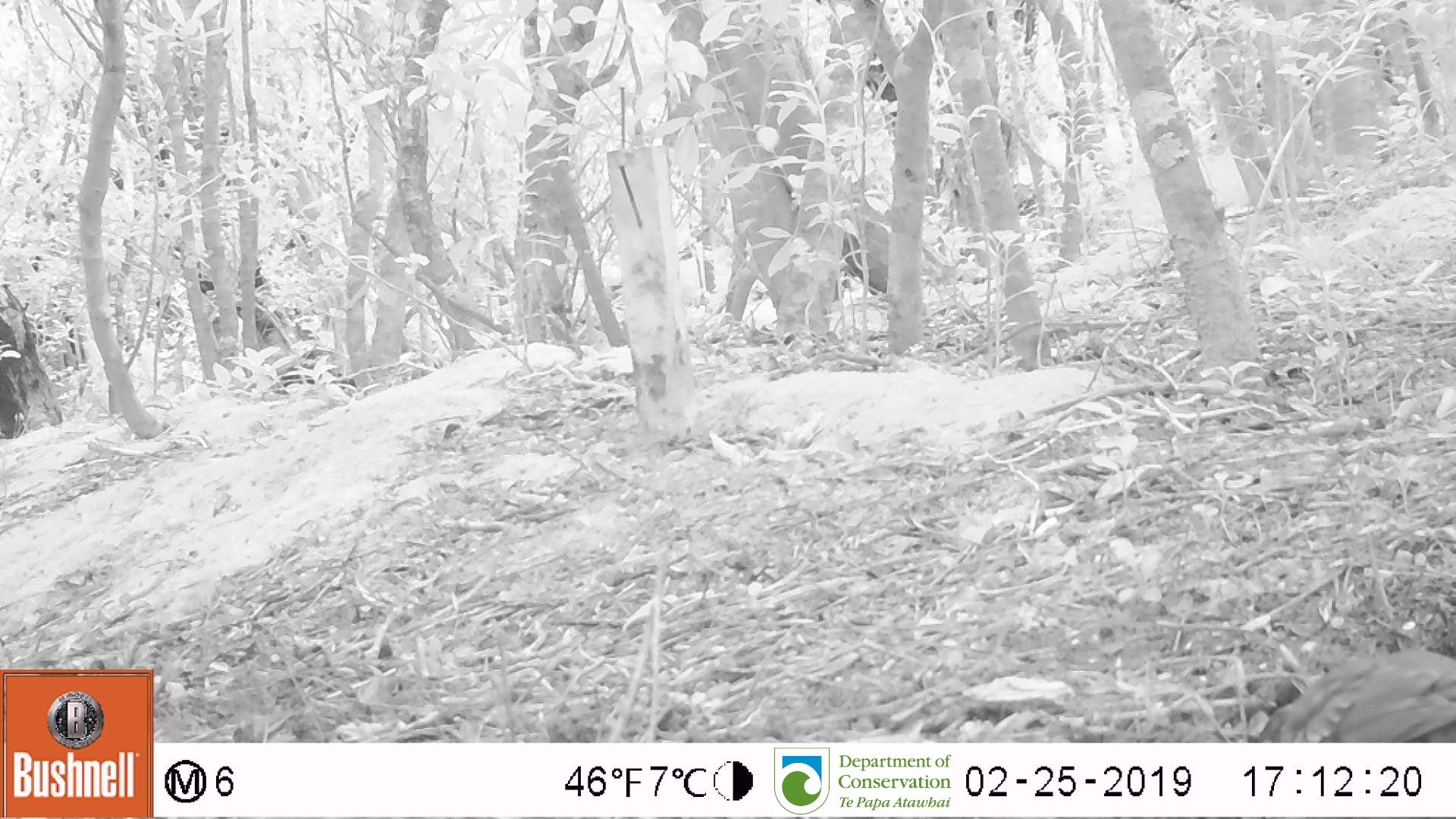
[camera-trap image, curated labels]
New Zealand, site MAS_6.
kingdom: Animalia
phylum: Chordata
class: Aves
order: Passeriformes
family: Turdidae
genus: Turdus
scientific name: Turdus philomelos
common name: song thrush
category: thrush